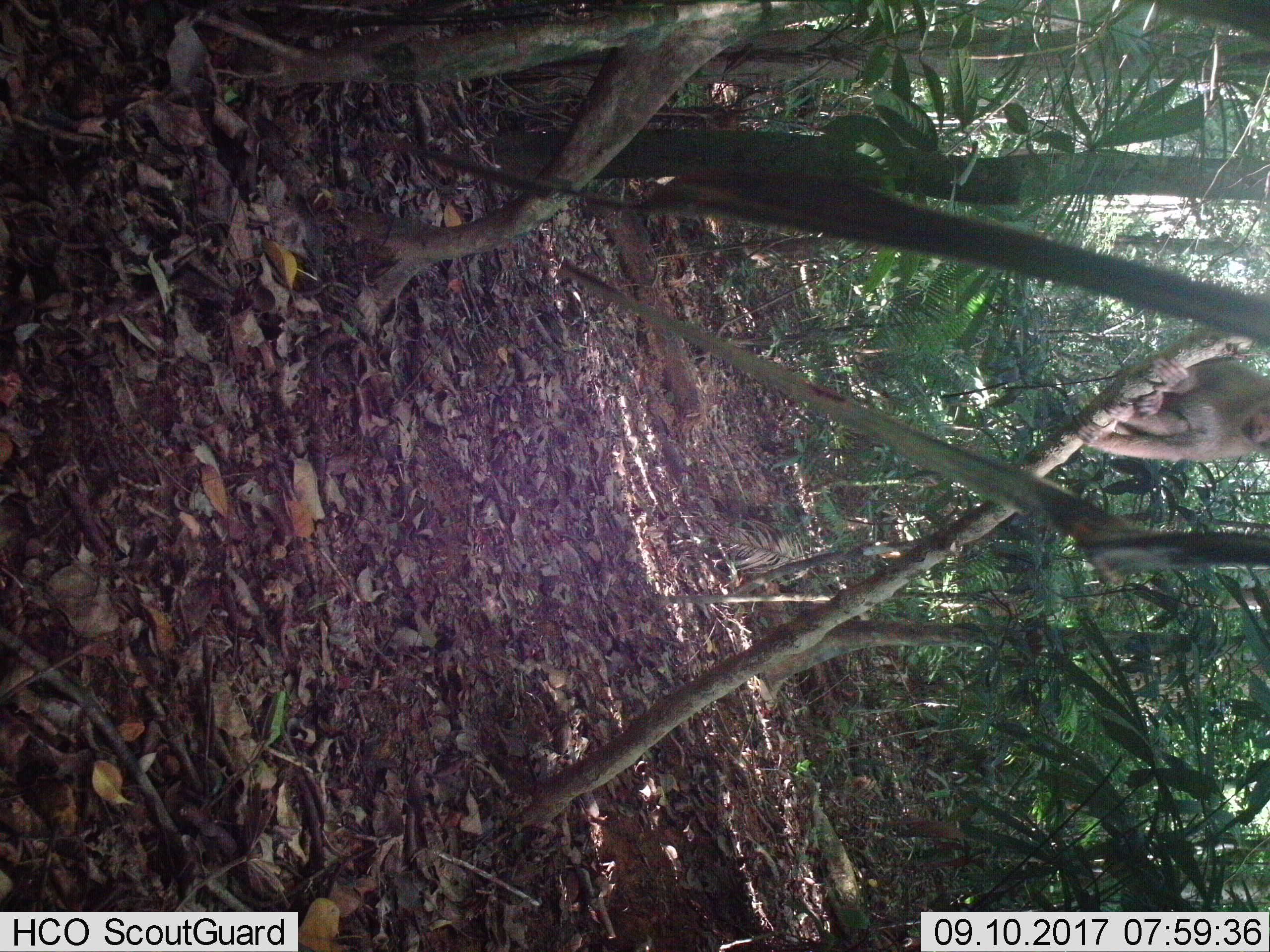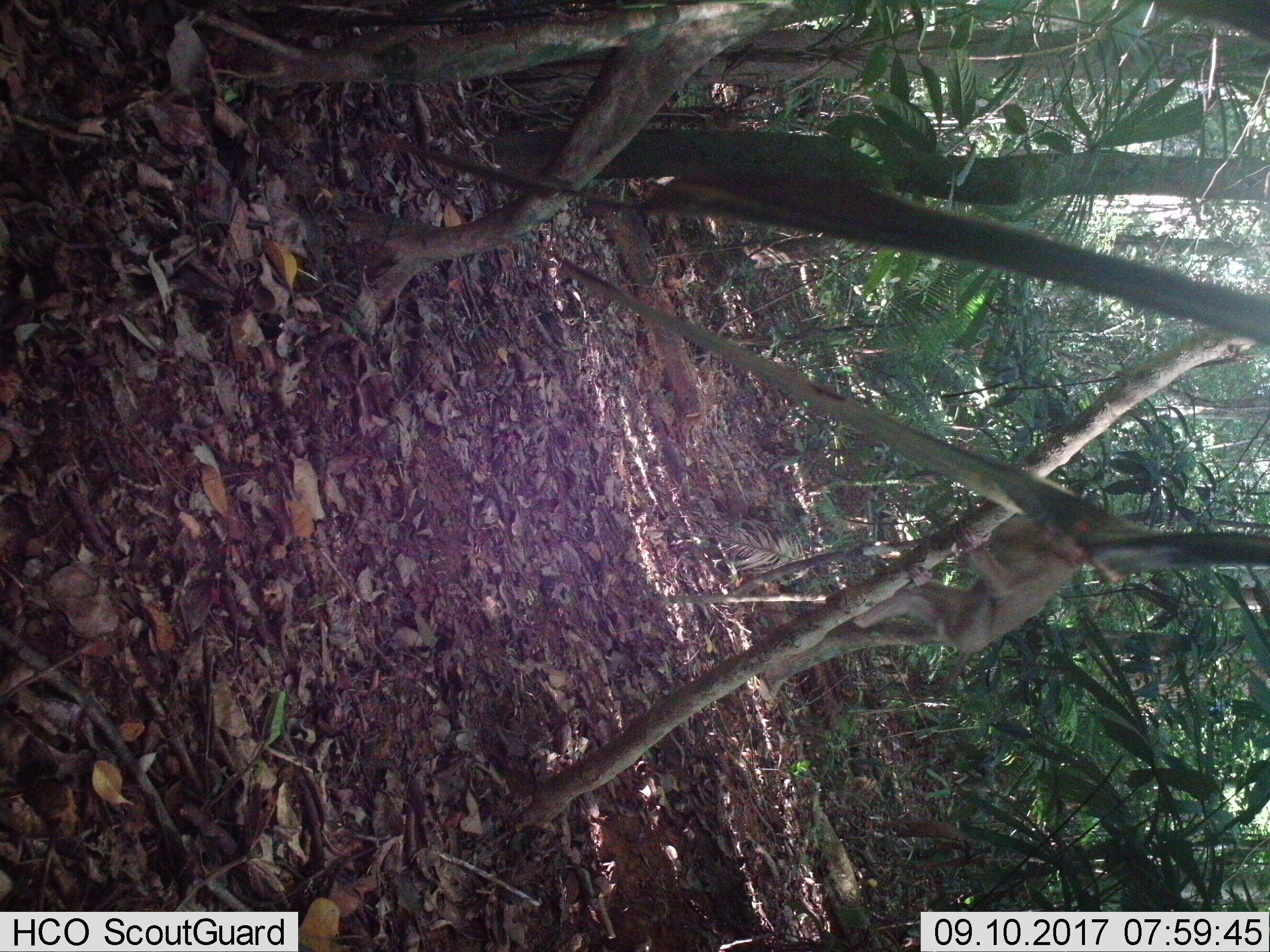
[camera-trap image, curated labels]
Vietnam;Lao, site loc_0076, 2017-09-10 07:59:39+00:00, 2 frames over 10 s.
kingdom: Animalia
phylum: Chordata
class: Mammalia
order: Primates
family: Cercopithecidae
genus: Macaca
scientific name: Macaca nemestrina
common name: pig-tailed macaque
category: pig tailed macaque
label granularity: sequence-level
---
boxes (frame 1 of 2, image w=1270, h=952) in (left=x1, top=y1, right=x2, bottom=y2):
pig tailed macaque: (left=1070, top=359, right=1268, bottom=461)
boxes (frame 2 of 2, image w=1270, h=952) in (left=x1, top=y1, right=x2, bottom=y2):
pig tailed macaque: (left=849, top=518, right=1088, bottom=652)